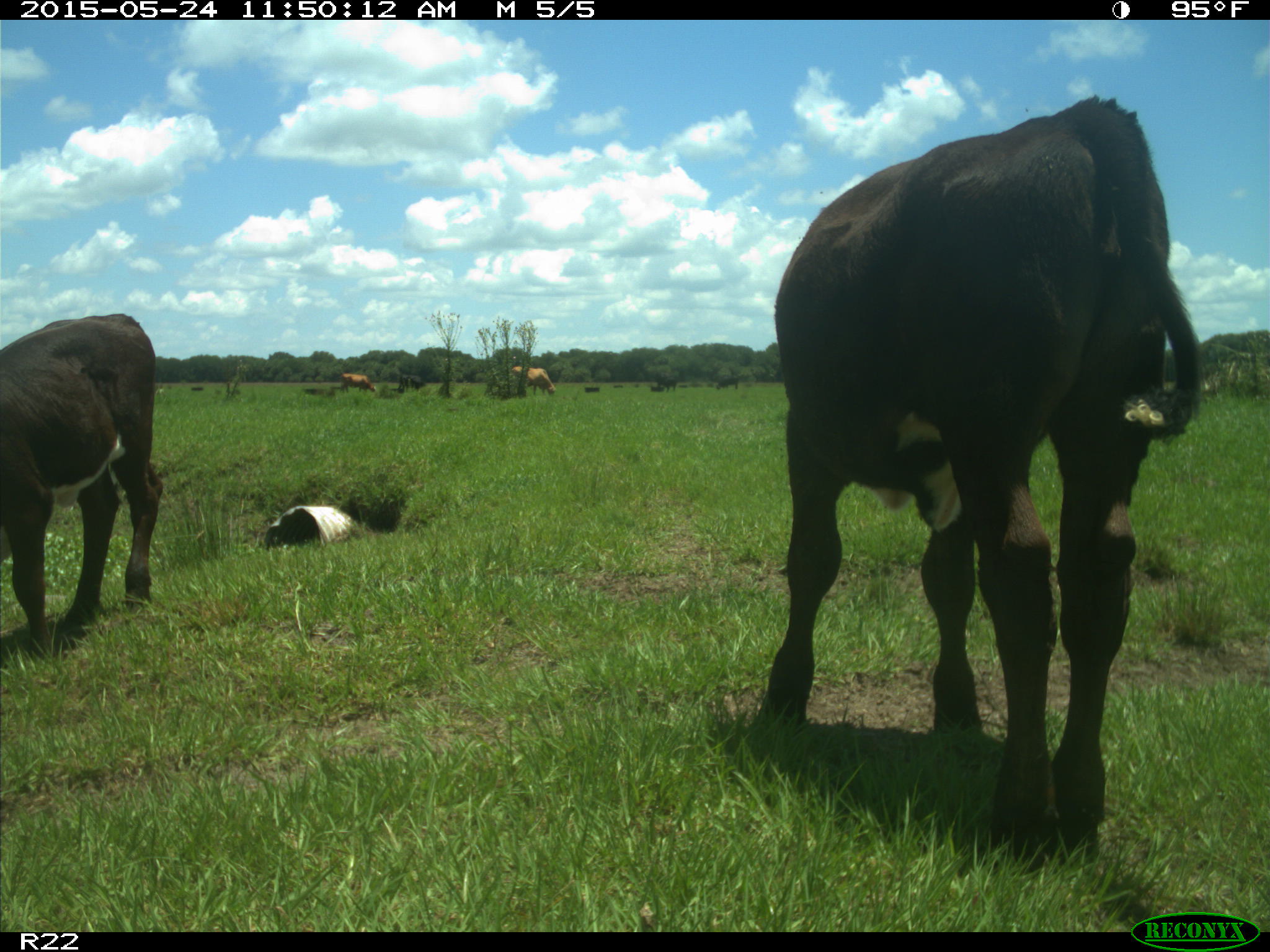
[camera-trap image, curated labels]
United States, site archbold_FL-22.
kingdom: Animalia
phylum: Chordata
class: Mammalia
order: Artiodactyla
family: Bovidae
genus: Bos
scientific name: Bos taurus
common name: domestic cow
Bos taurus (domestic cow).